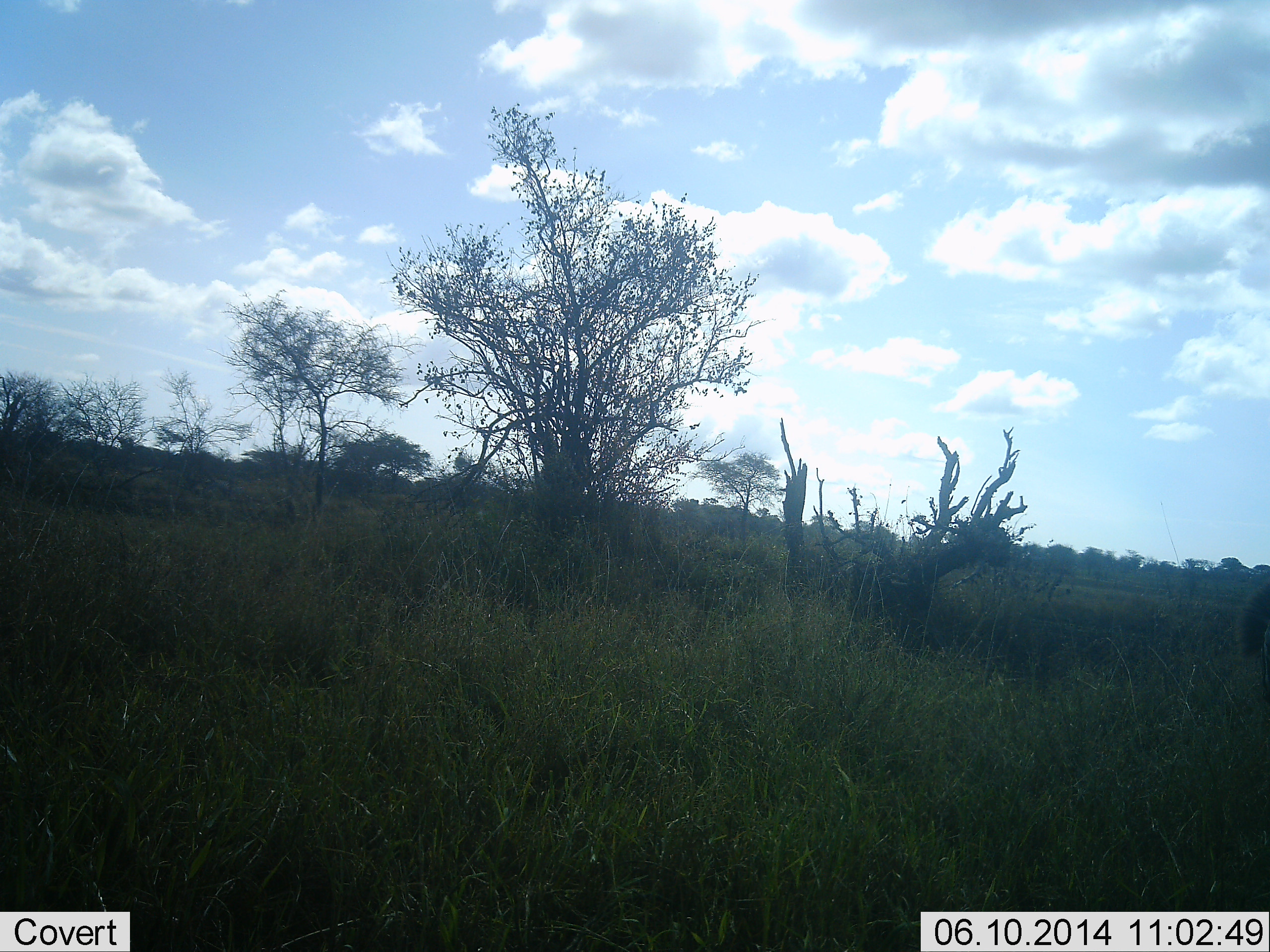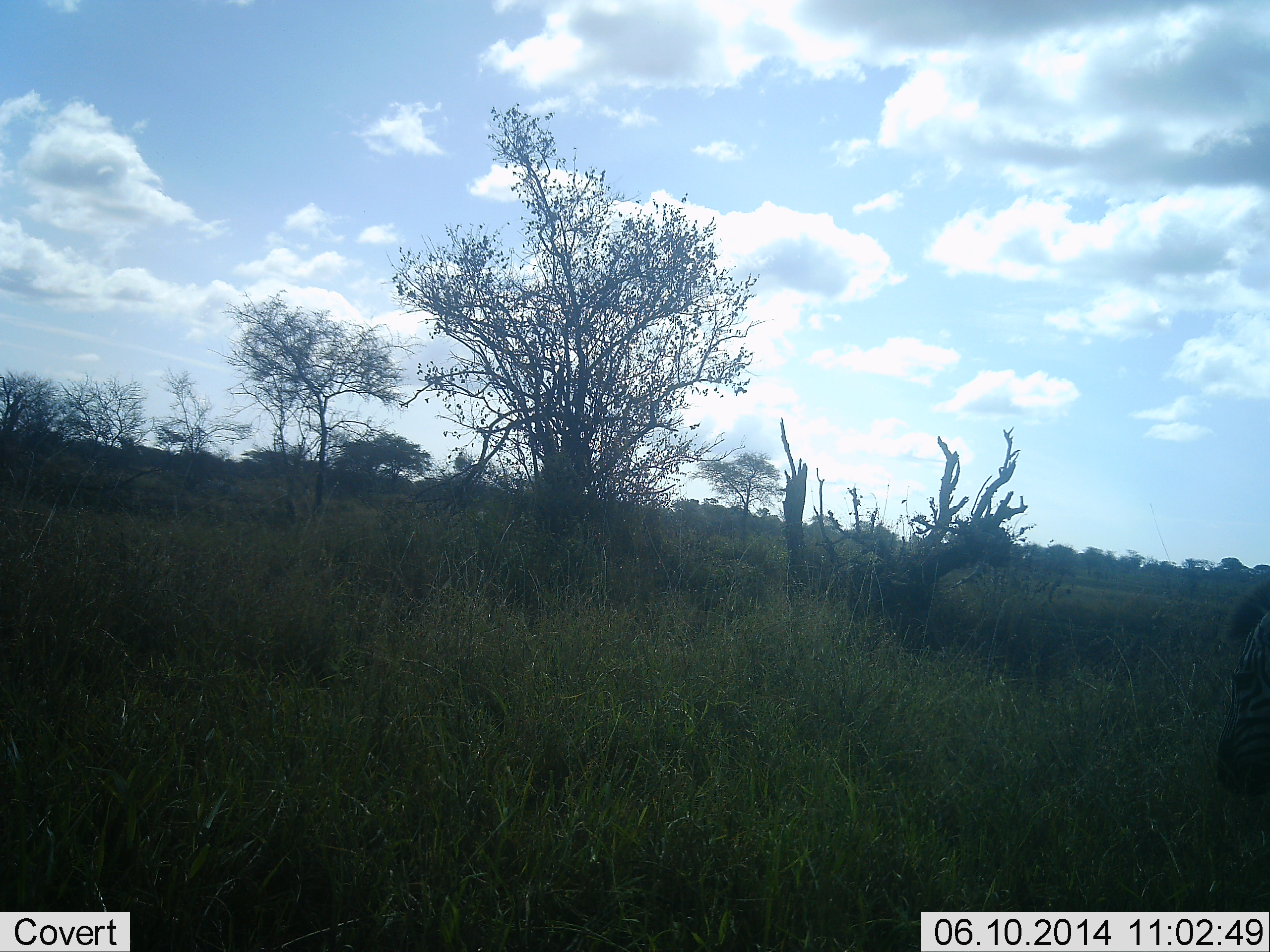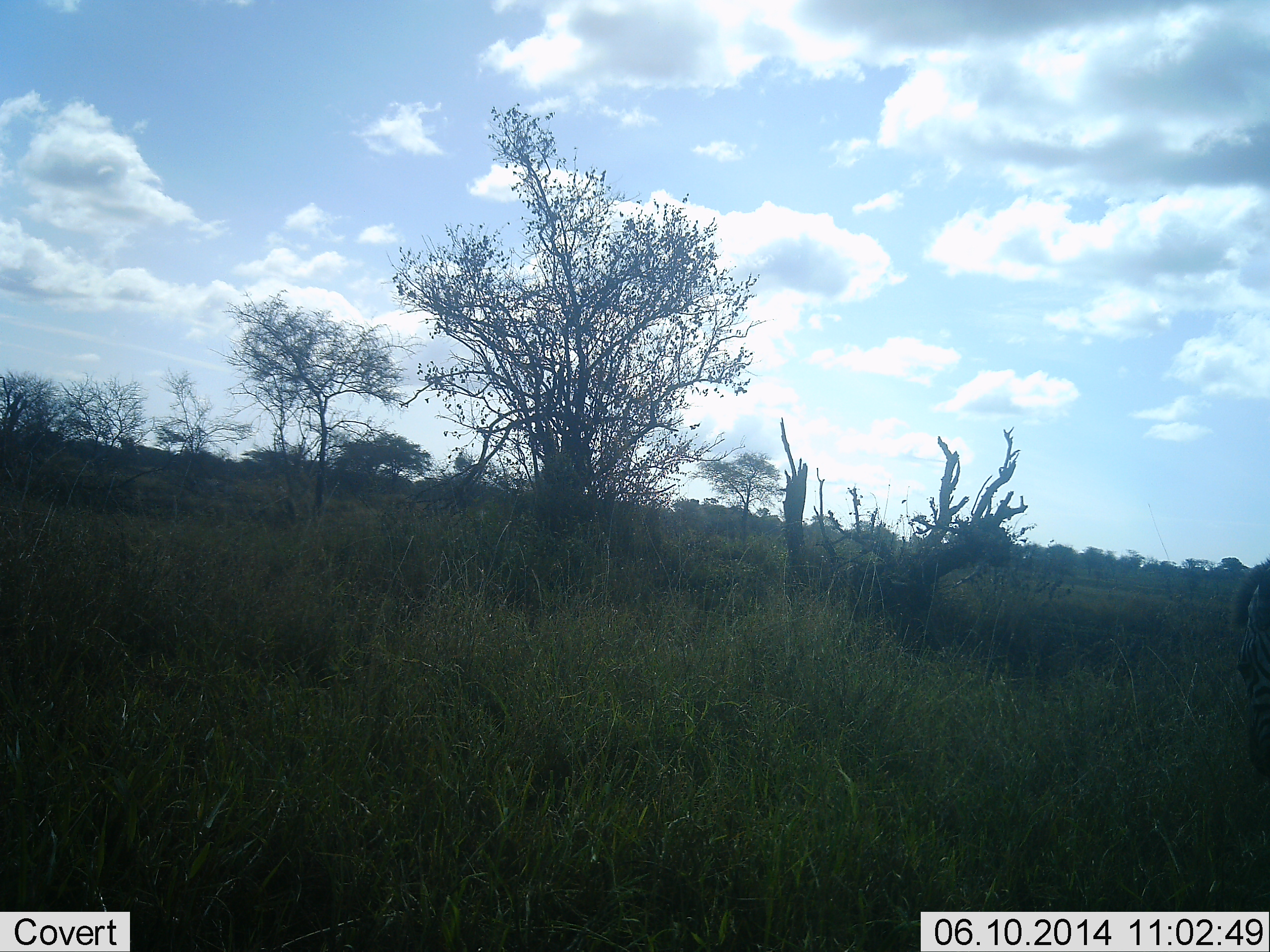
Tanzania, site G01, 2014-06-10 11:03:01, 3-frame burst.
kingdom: Animalia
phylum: Chordata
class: Mammalia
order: Perissodactyla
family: Equidae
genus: Equus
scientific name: Equus quagga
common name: plains zebra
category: zebra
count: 1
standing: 20%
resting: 0%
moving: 10%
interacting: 10%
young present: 0%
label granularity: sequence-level